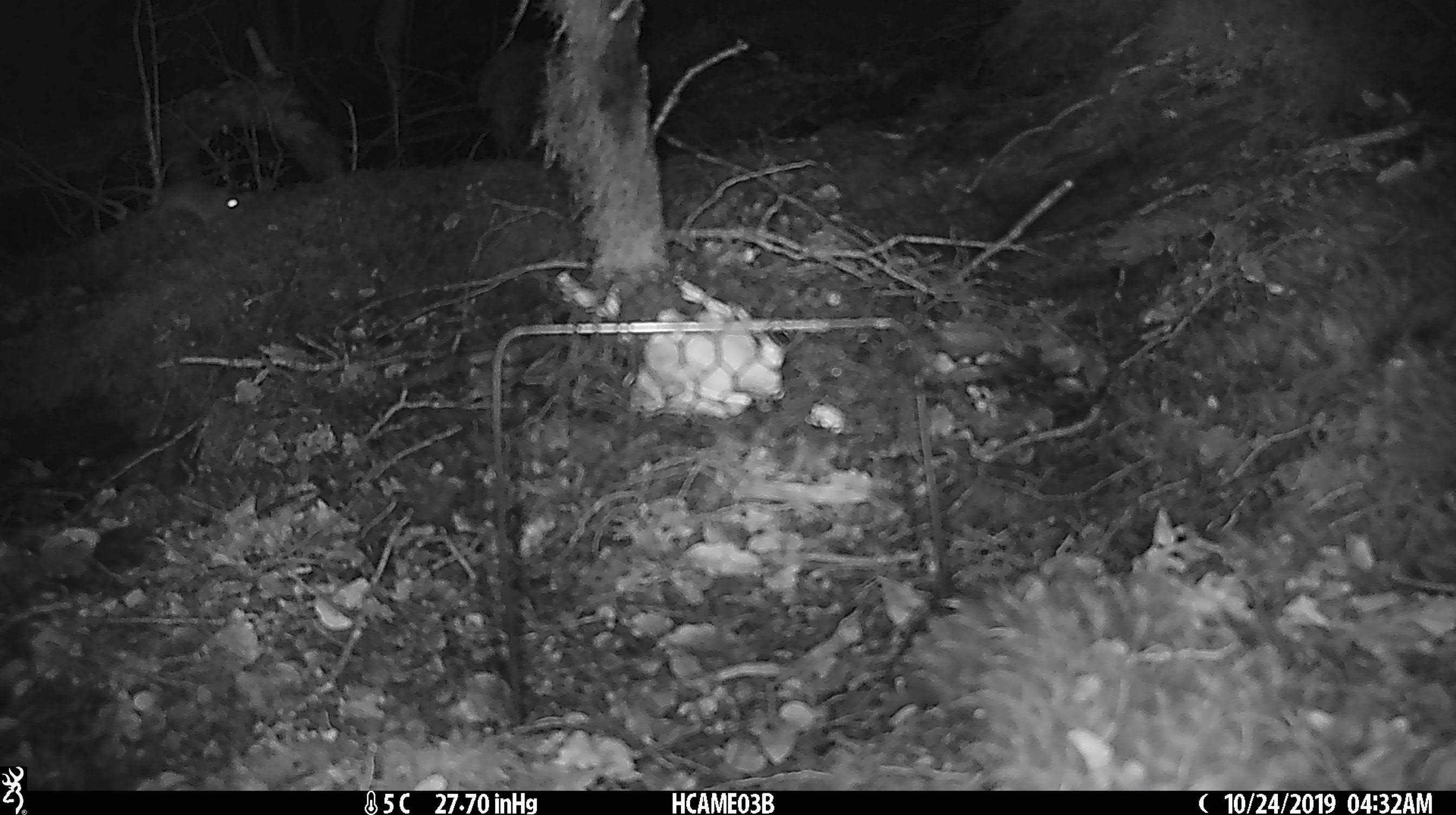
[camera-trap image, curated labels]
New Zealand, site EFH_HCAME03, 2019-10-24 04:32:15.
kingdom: Animalia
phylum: Chordata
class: Mammalia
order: Rodentia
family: Muridae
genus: Mus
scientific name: Mus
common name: mouse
Mouse (Mus).